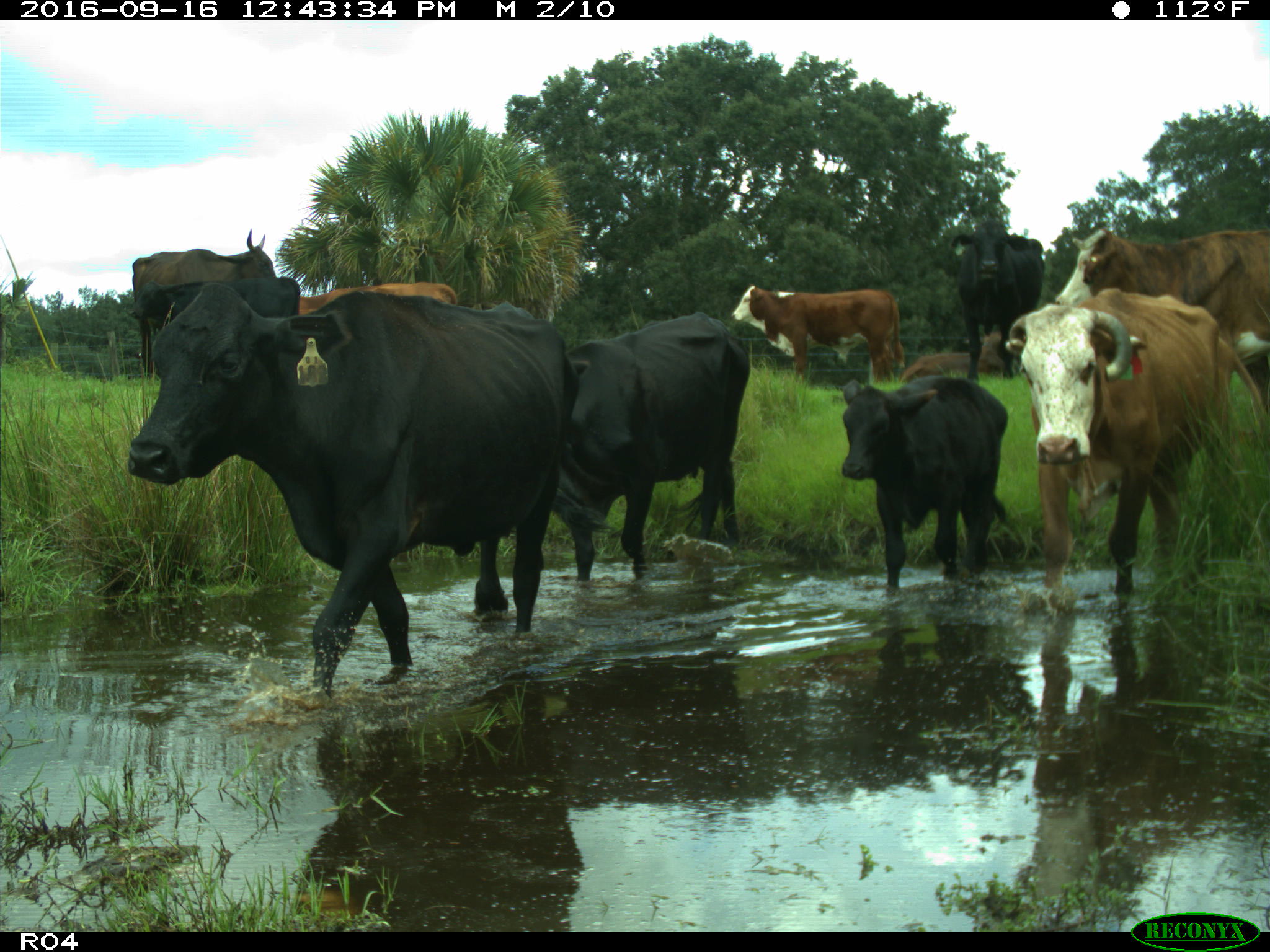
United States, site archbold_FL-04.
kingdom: Animalia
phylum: Chordata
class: Mammalia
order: Artiodactyla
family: Bovidae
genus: Bos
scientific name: Bos taurus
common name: domestic cow